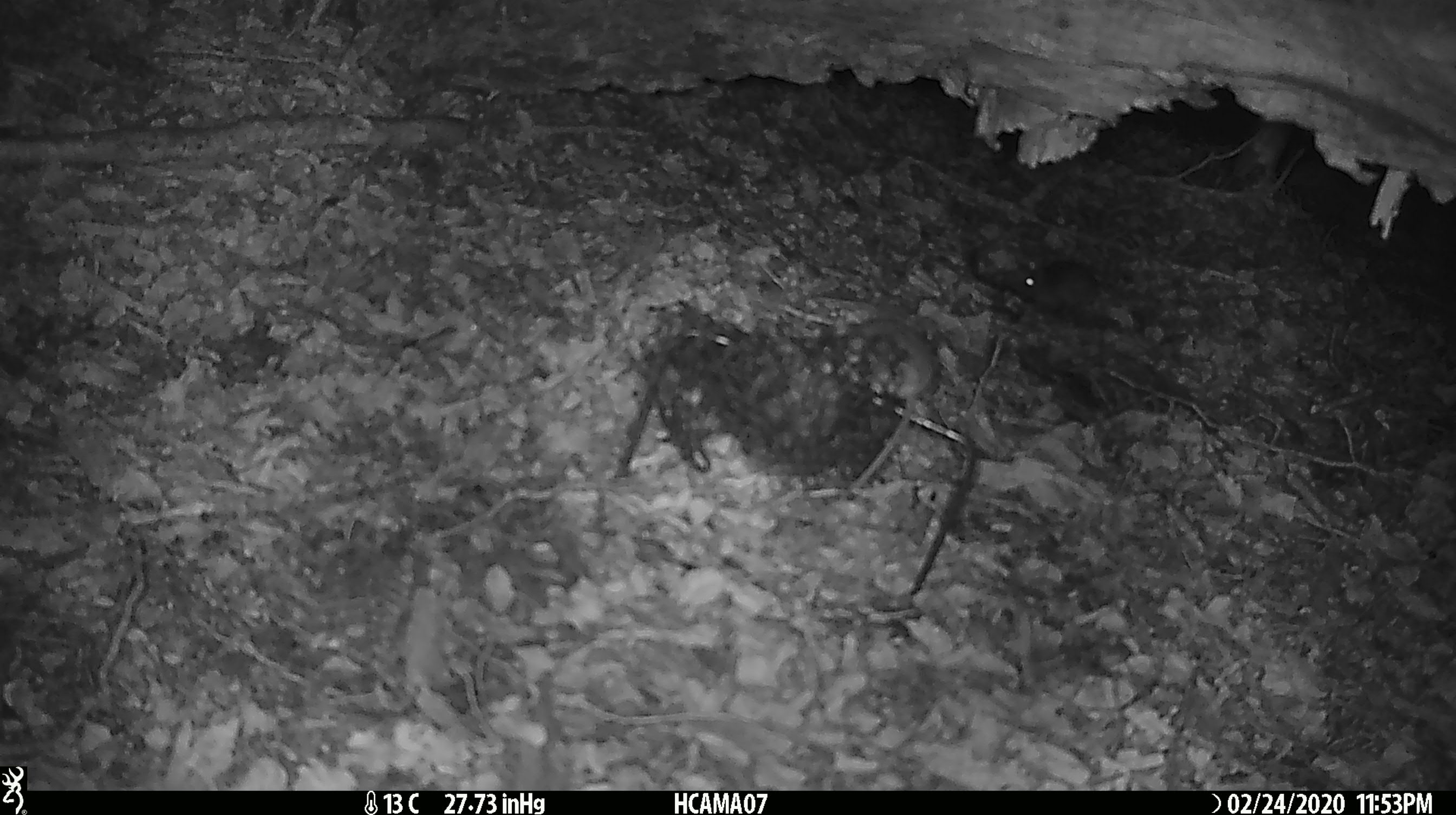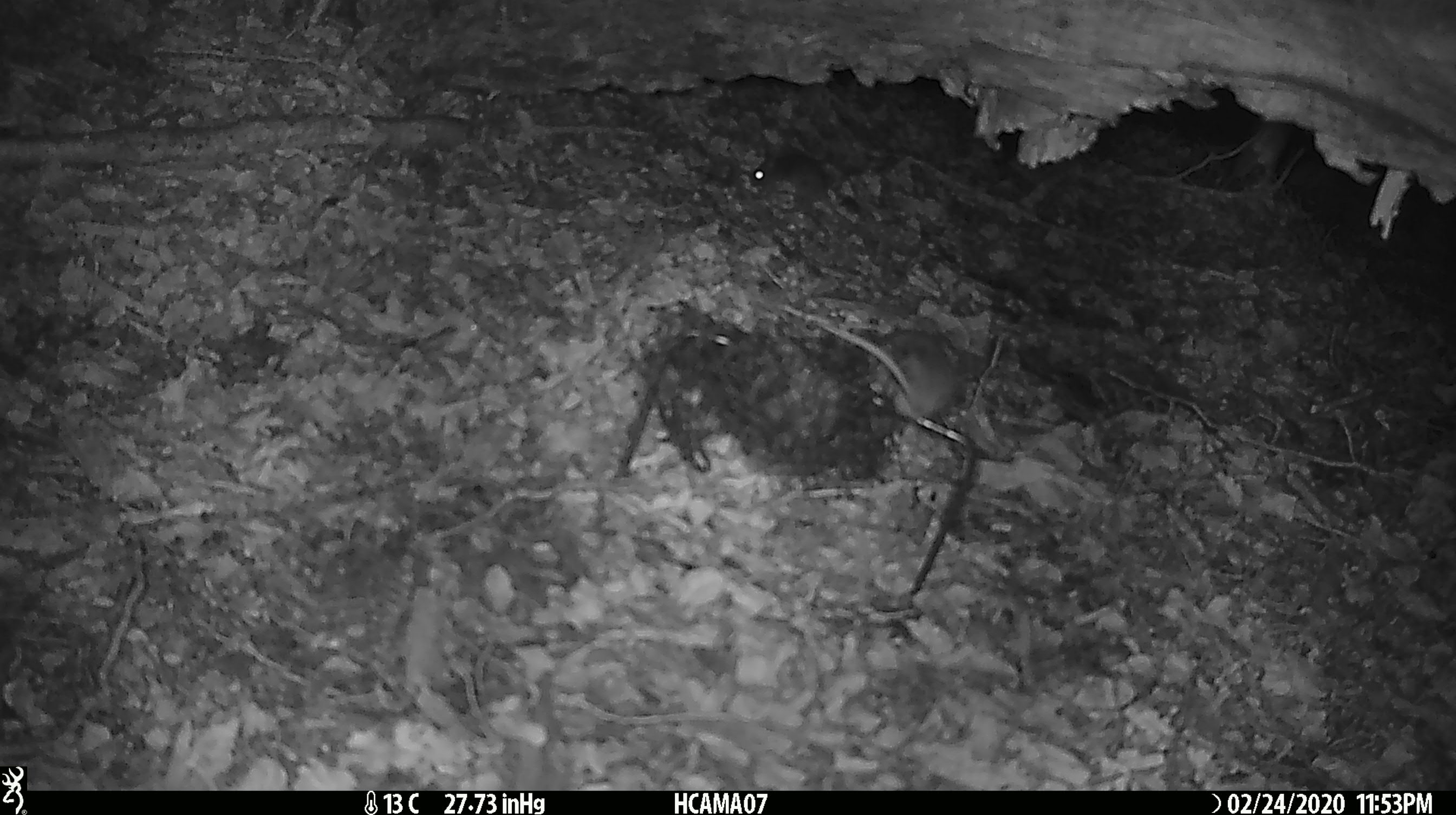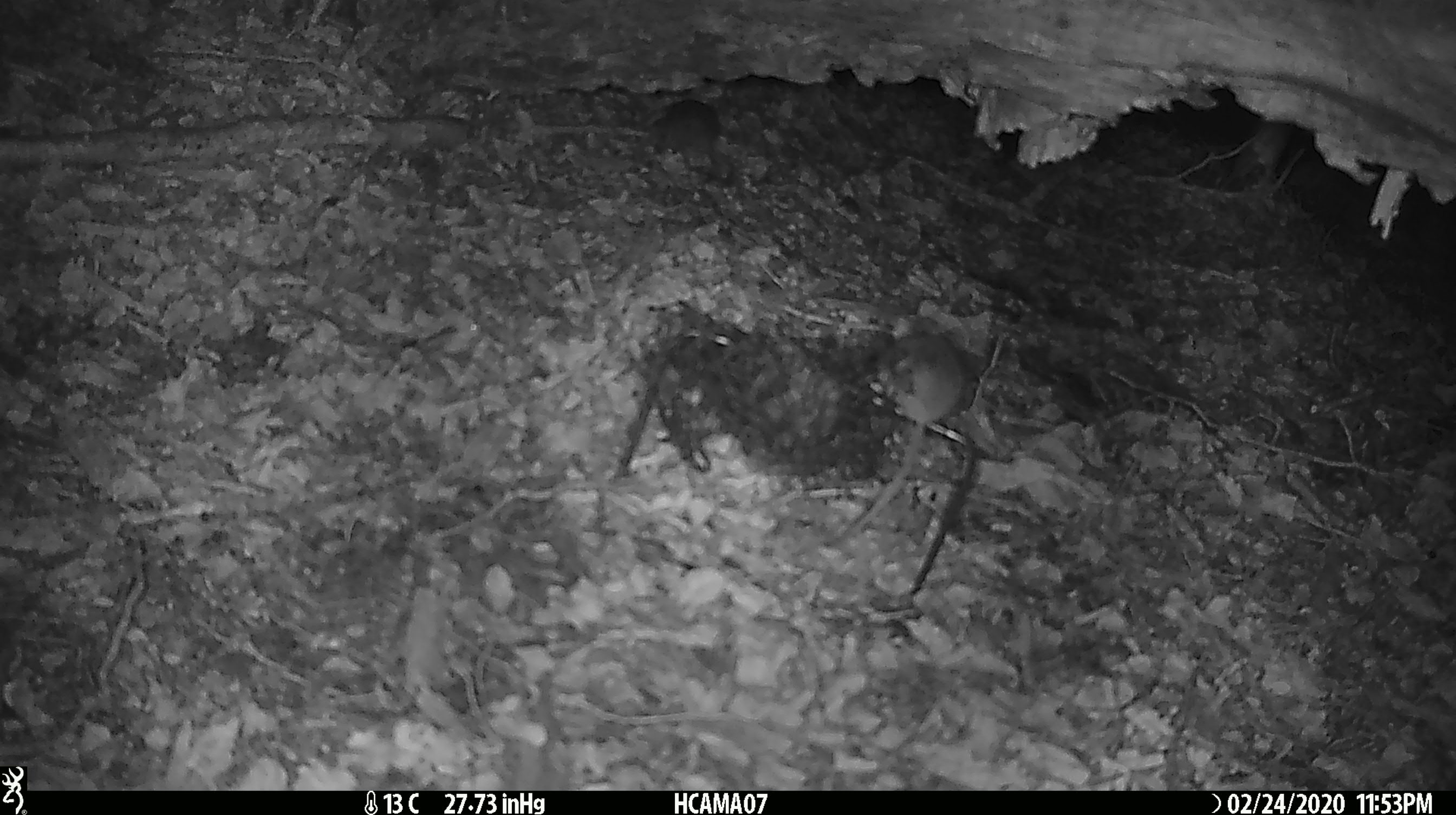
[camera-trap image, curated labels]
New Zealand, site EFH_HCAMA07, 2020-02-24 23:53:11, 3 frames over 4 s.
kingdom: Animalia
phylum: Chordata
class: Mammalia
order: Rodentia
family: Muridae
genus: Mus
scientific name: Mus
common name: mouse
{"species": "mouse (Mus)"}